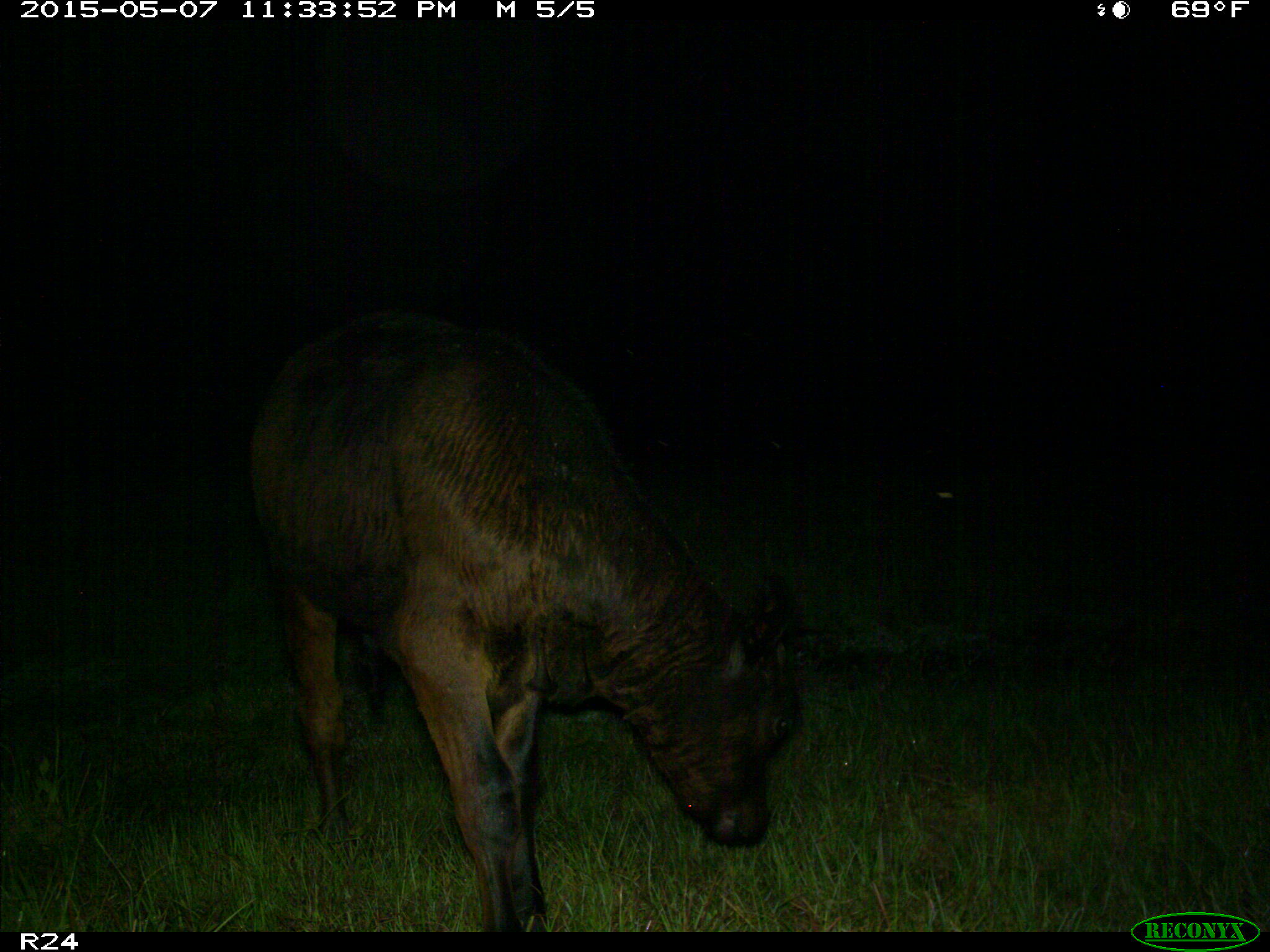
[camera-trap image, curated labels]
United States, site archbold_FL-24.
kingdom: Animalia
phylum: Chordata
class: Mammalia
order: Artiodactyla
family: Bovidae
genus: Bos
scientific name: Bos taurus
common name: domestic cow